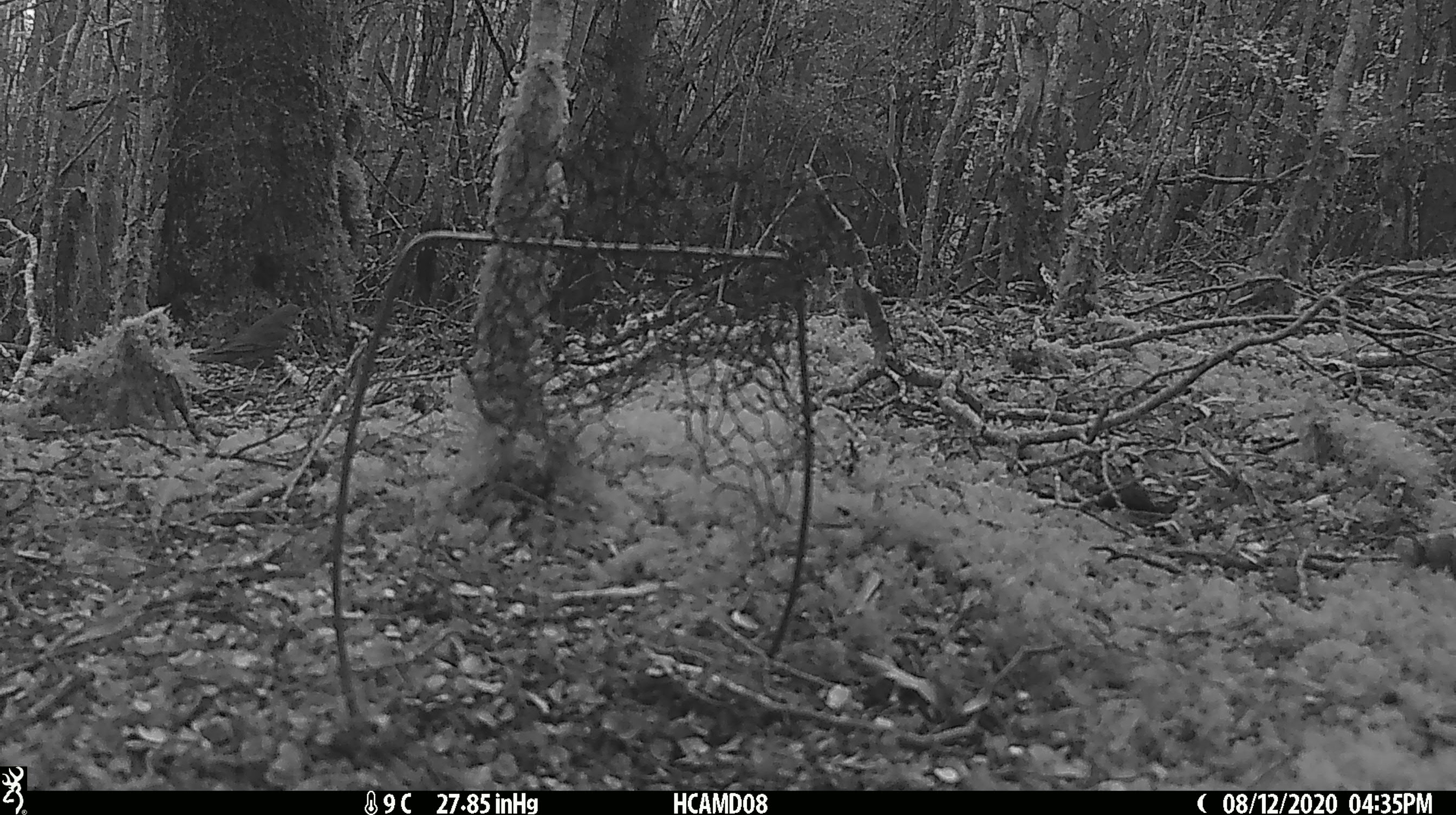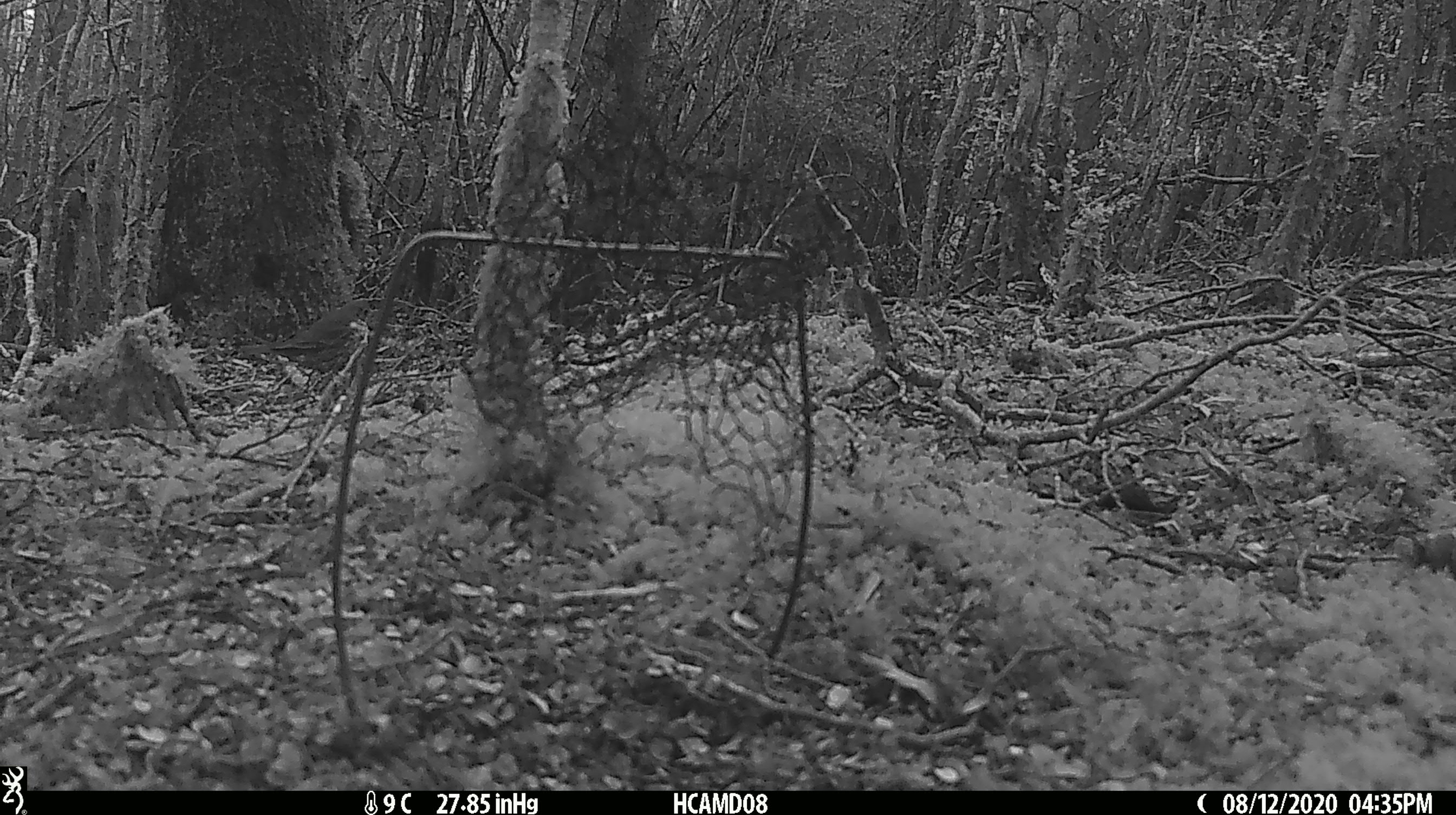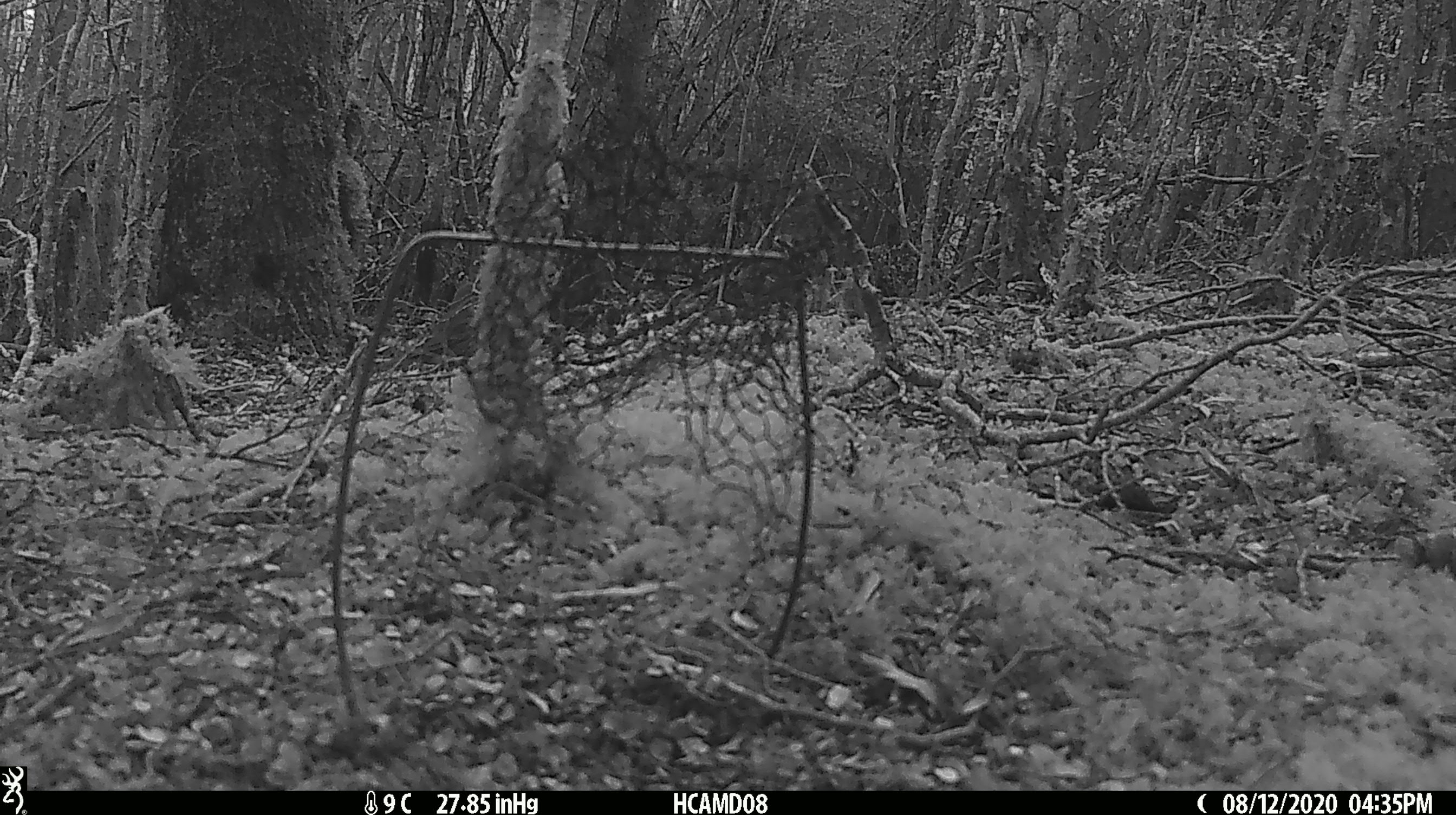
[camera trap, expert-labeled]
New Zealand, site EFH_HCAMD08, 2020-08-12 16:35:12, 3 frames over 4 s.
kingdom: Animalia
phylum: Chordata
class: Aves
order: Passeriformes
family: Turdidae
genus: Turdus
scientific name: Turdus philomelos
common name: song thrush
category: thrush